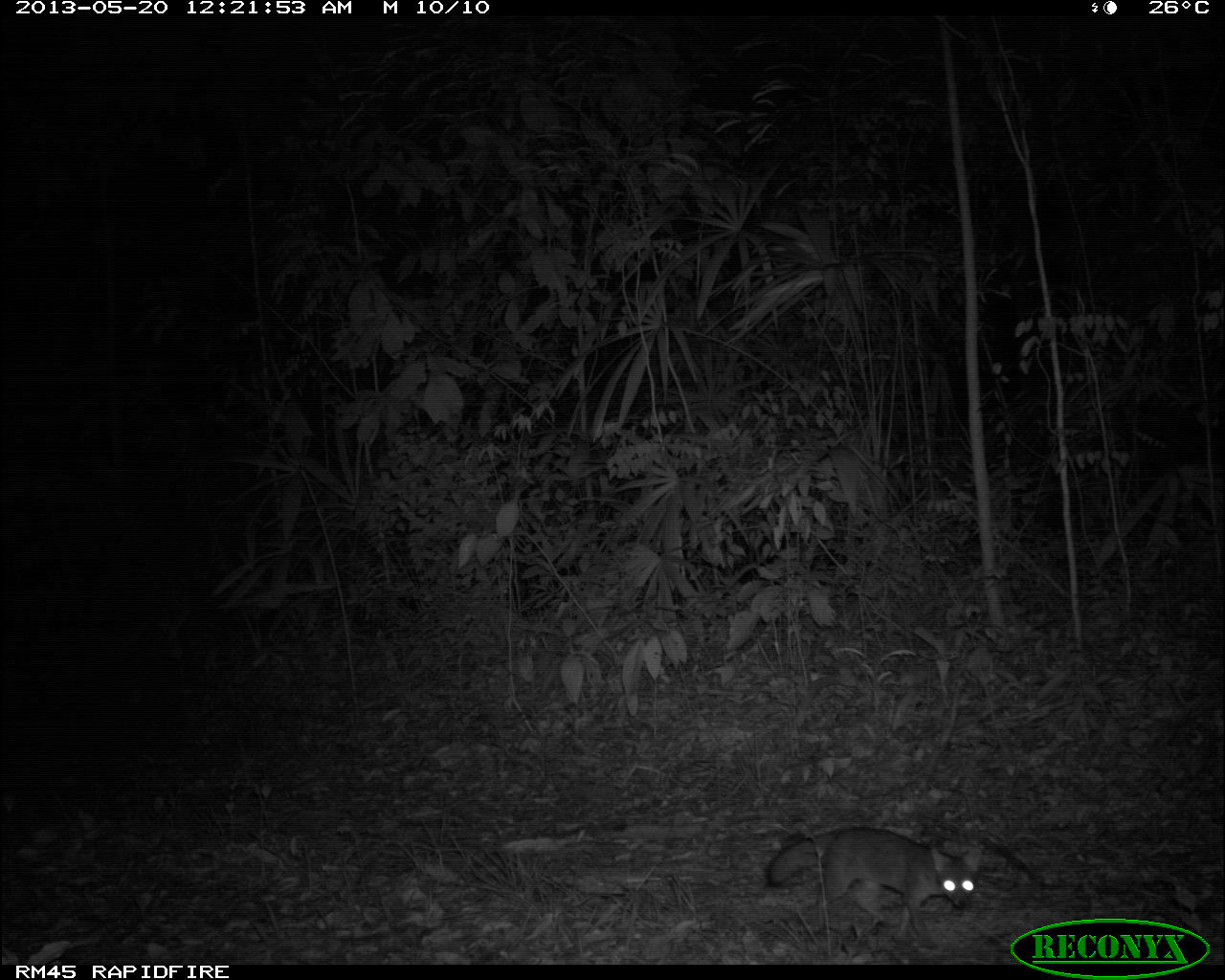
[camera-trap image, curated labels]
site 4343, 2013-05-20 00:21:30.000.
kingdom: Animalia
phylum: Chordata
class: Mammalia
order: Carnivora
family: Canidae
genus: Urocyon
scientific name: Urocyon cinereoargenteus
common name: gray fox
Urocyon cinereoargenteus (gray fox), count 1.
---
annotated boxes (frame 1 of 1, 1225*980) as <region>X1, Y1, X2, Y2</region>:
urocyon cinereoargenteus: <region>763, 826, 977, 948</region>